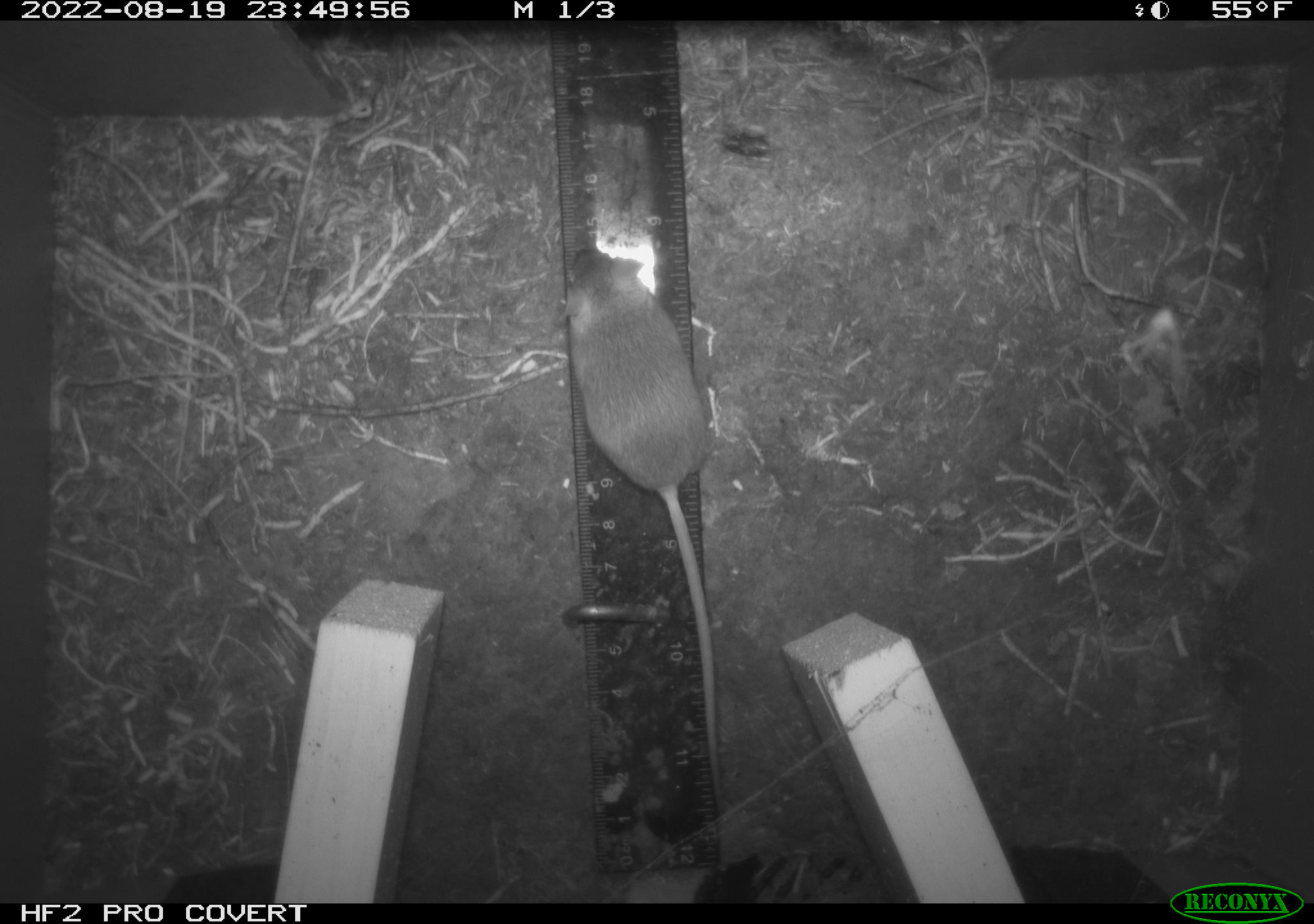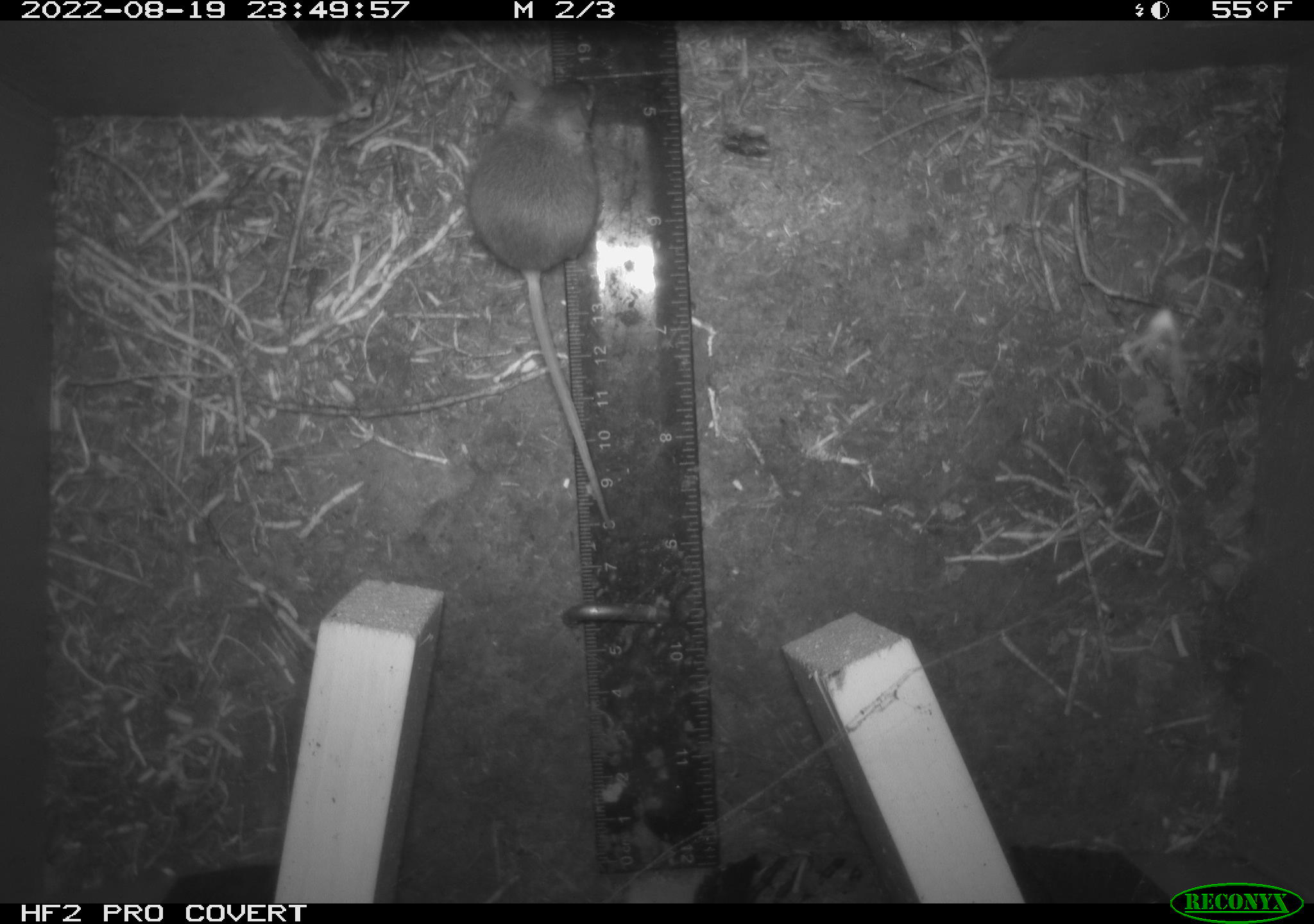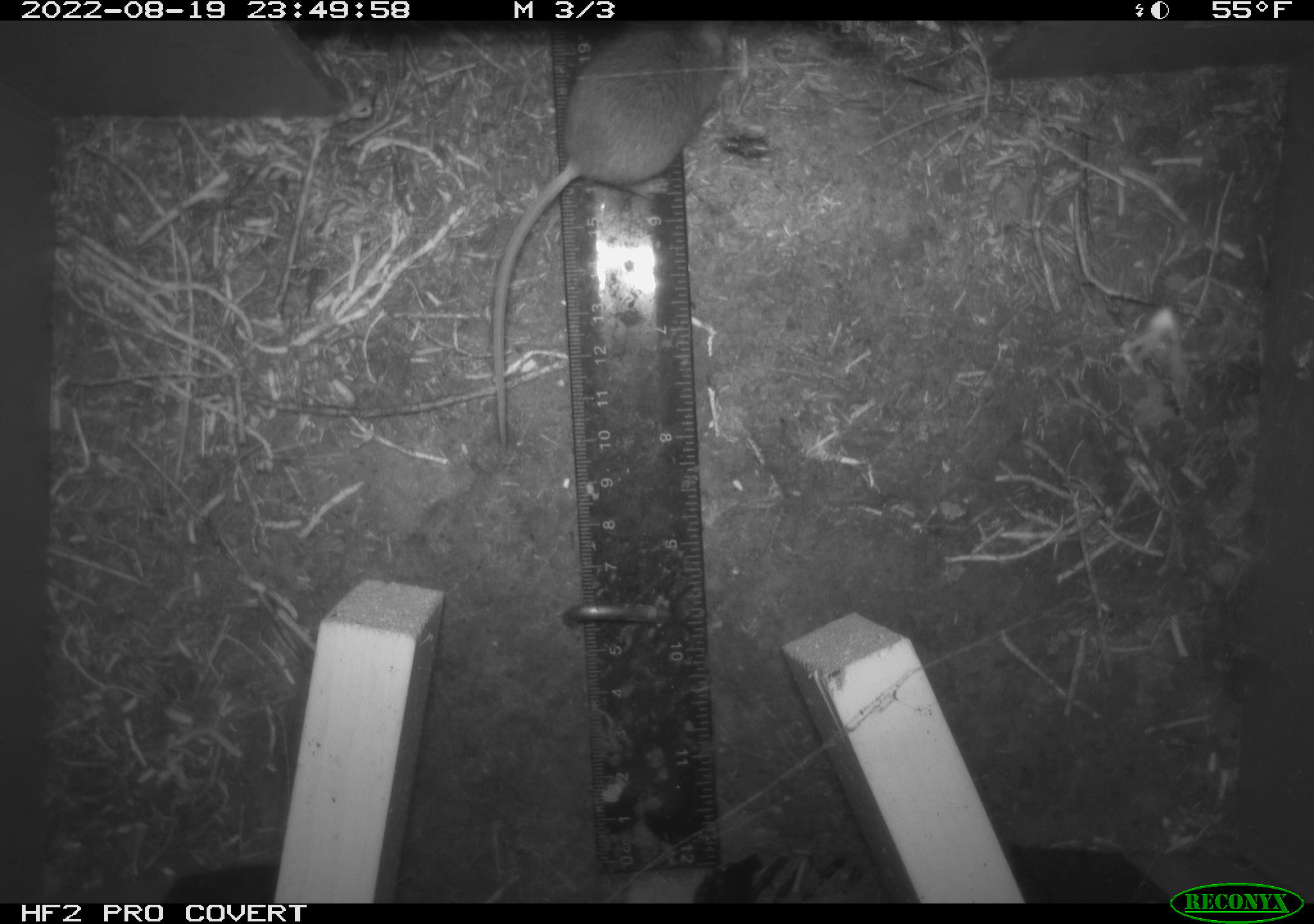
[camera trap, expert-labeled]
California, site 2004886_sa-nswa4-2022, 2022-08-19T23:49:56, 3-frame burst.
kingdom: Animalia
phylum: Chordata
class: Mammalia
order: Rodentia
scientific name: Rodentia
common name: rodent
Rodent (Rodentia).